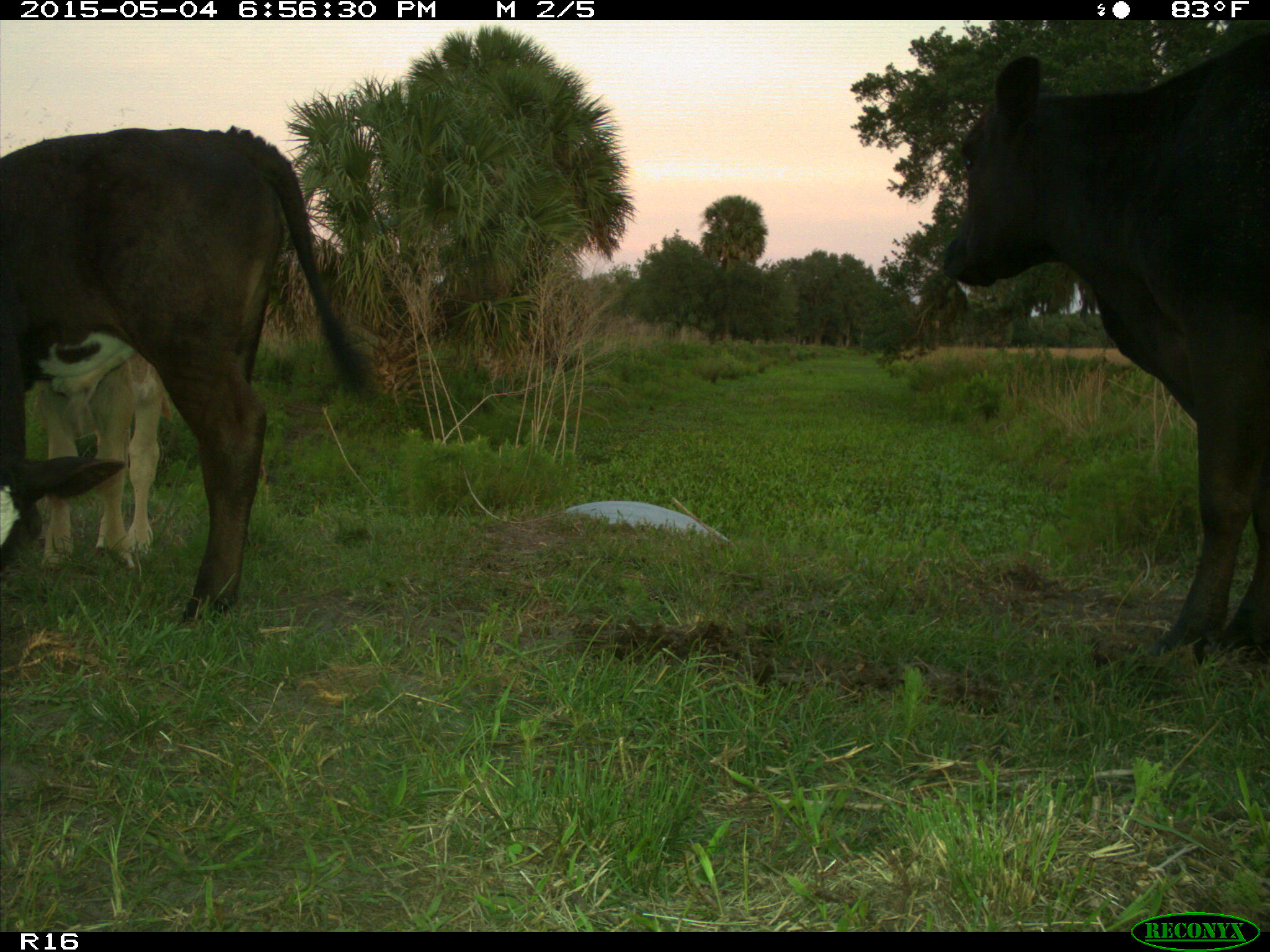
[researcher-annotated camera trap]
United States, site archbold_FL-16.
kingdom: Animalia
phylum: Chordata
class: Mammalia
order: Artiodactyla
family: Bovidae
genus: Bos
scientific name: Bos taurus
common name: domestic cow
Bos taurus (domestic cow).